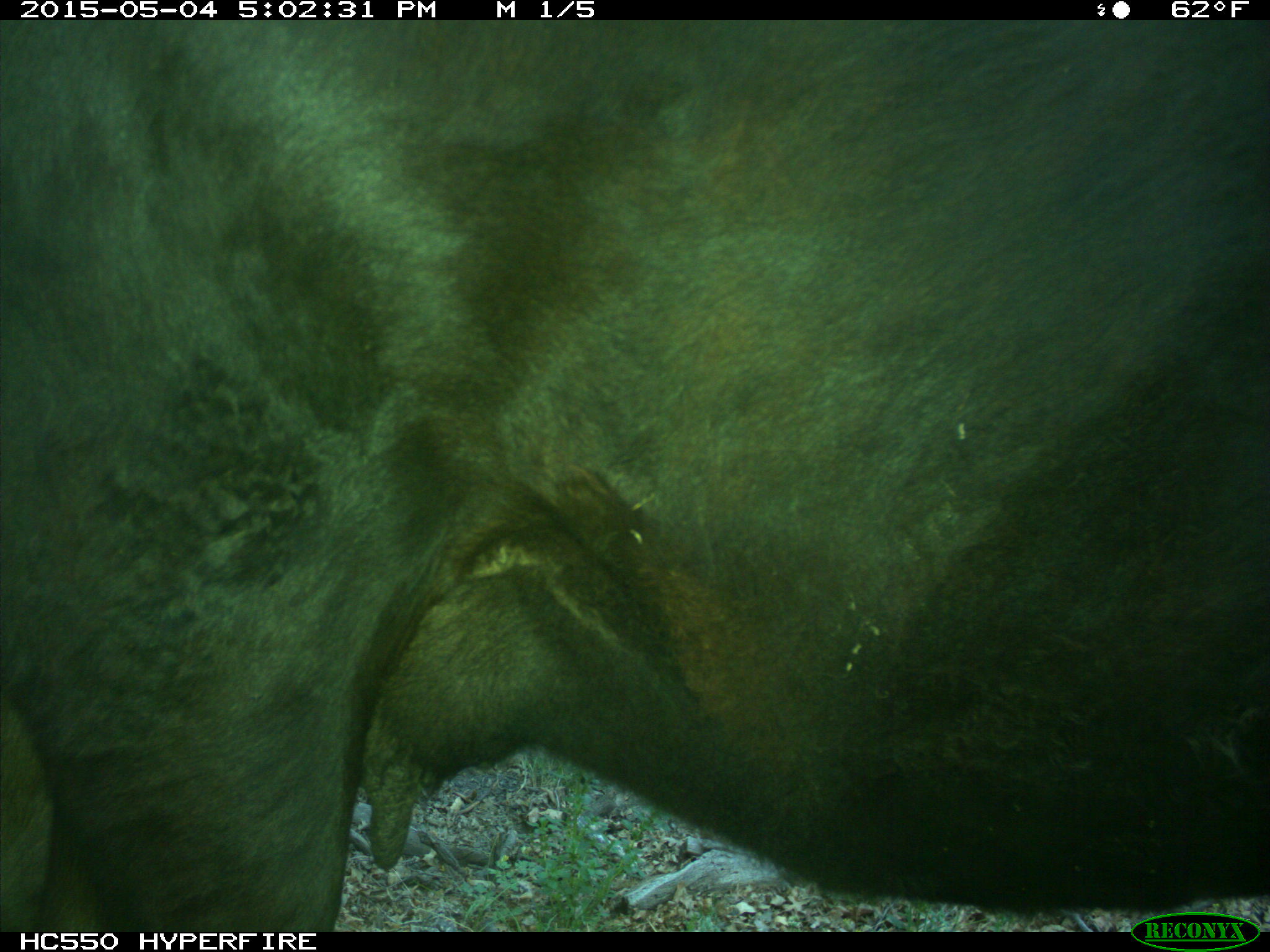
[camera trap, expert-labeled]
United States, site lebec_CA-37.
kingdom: Animalia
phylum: Chordata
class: Mammalia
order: Artiodactyla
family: Bovidae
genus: Bos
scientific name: Bos taurus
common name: domestic cow